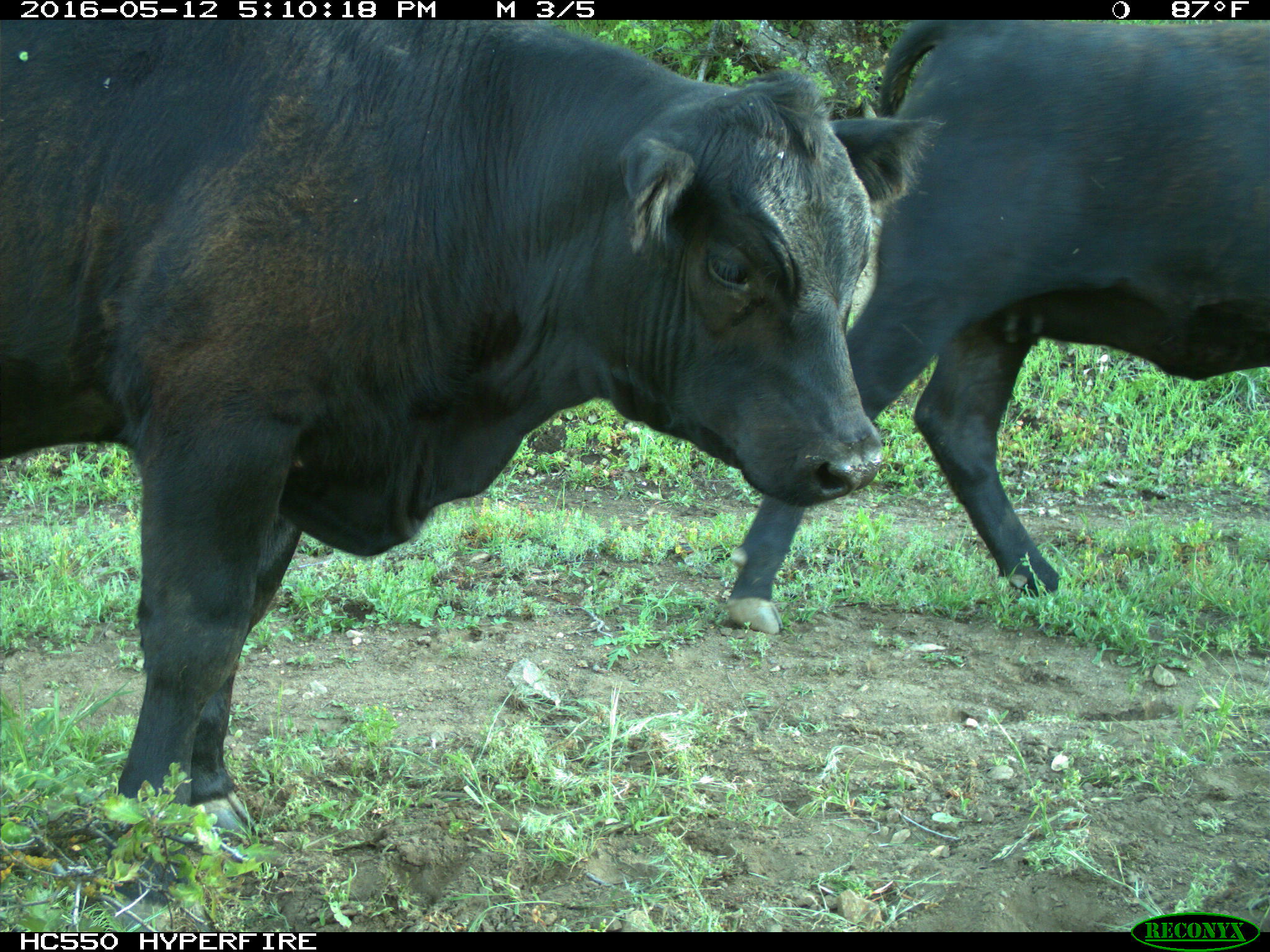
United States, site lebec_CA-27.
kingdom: Animalia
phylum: Chordata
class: Mammalia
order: Artiodactyla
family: Bovidae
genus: Bos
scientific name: Bos taurus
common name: domestic cow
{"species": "Bos taurus (domestic cow)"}